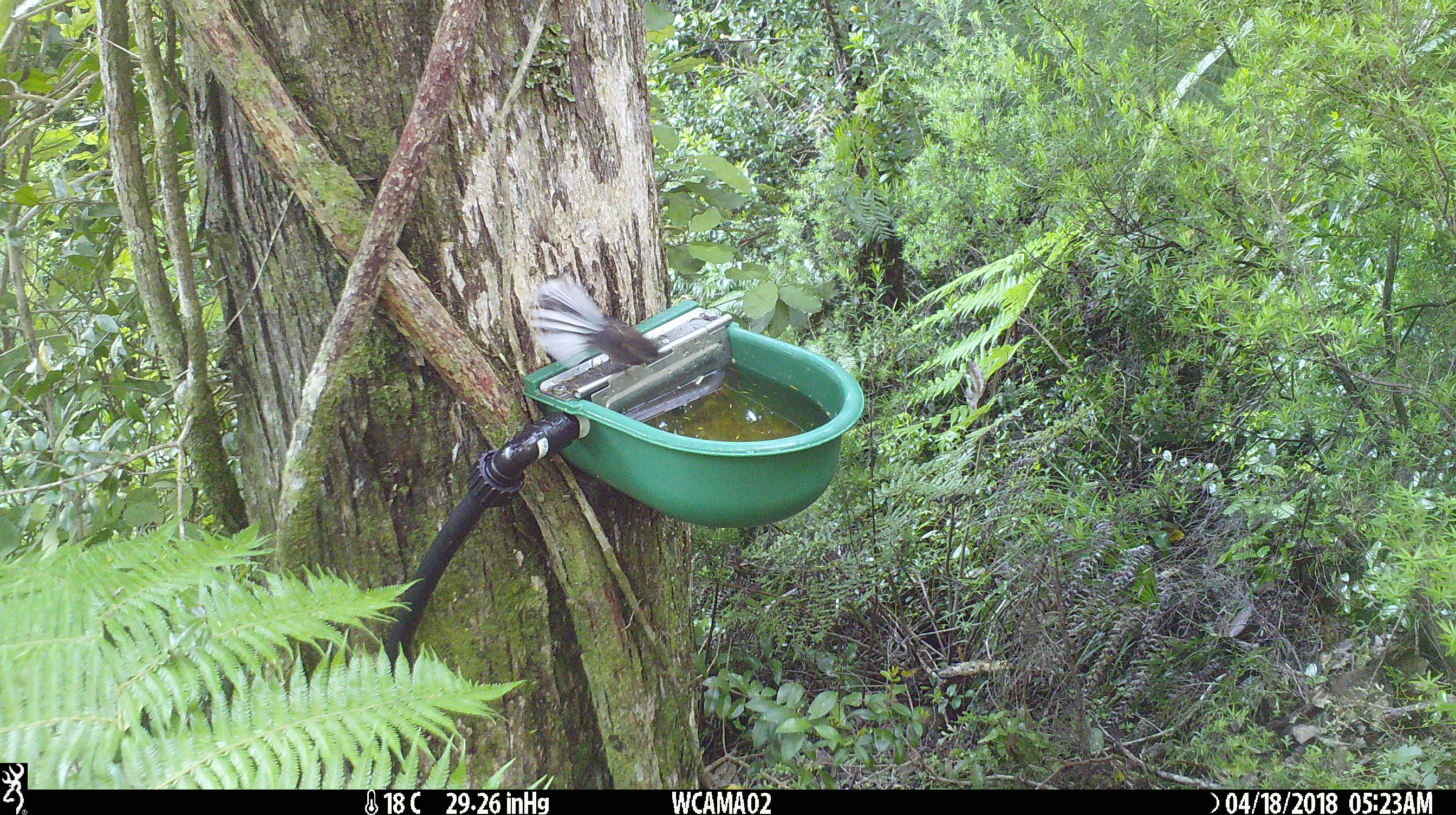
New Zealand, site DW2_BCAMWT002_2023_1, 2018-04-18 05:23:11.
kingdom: Animalia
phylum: Chordata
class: Aves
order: Passeriformes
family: Rhipiduridae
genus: Rhipidura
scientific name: Rhipidura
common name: fantails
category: fantail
Fantail (fantails) (Rhipidura).